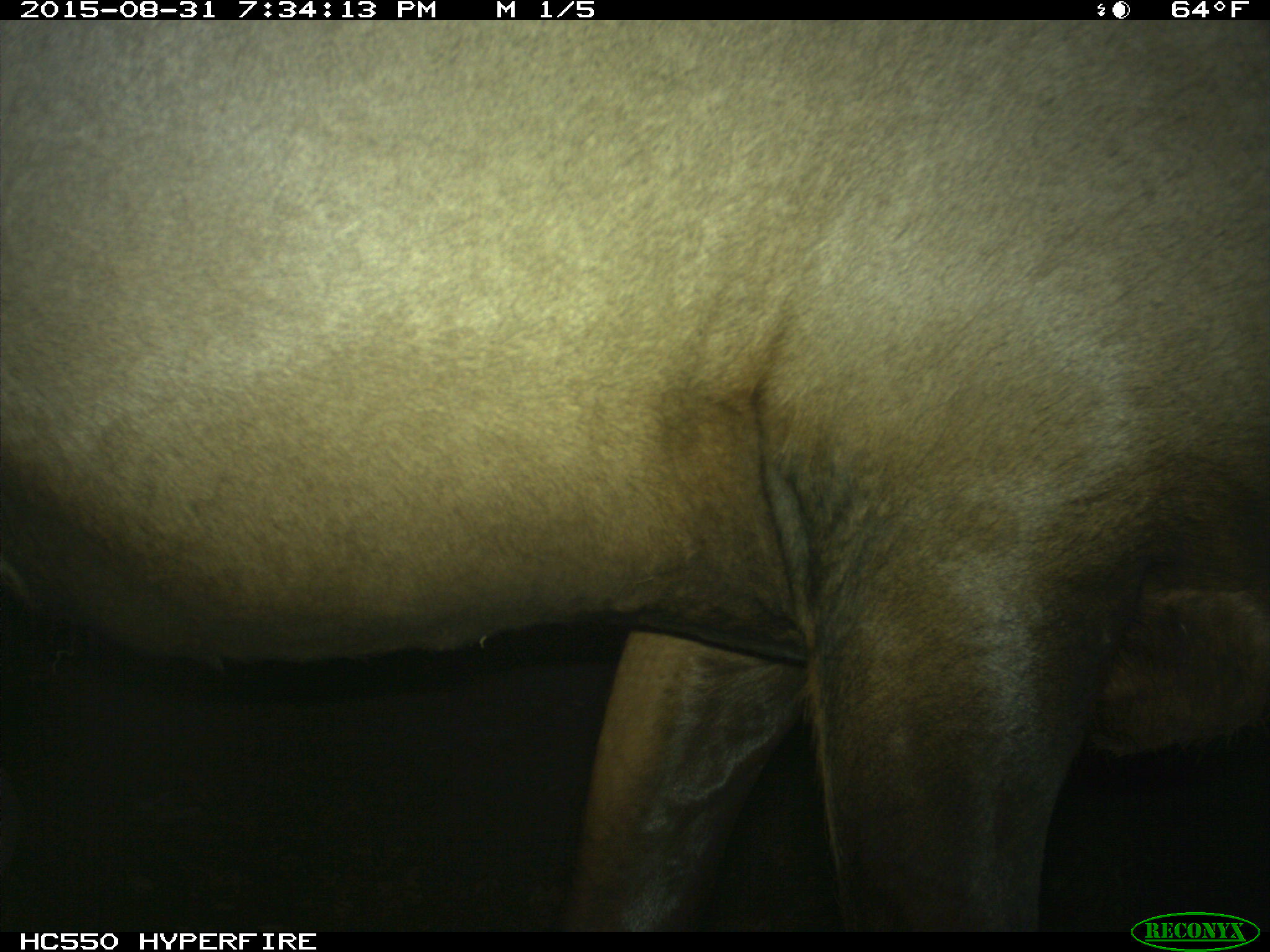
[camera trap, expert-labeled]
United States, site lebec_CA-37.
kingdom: Animalia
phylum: Chordata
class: Mammalia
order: Artiodactyla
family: Cervidae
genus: Cervus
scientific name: Cervus canadensis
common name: elk